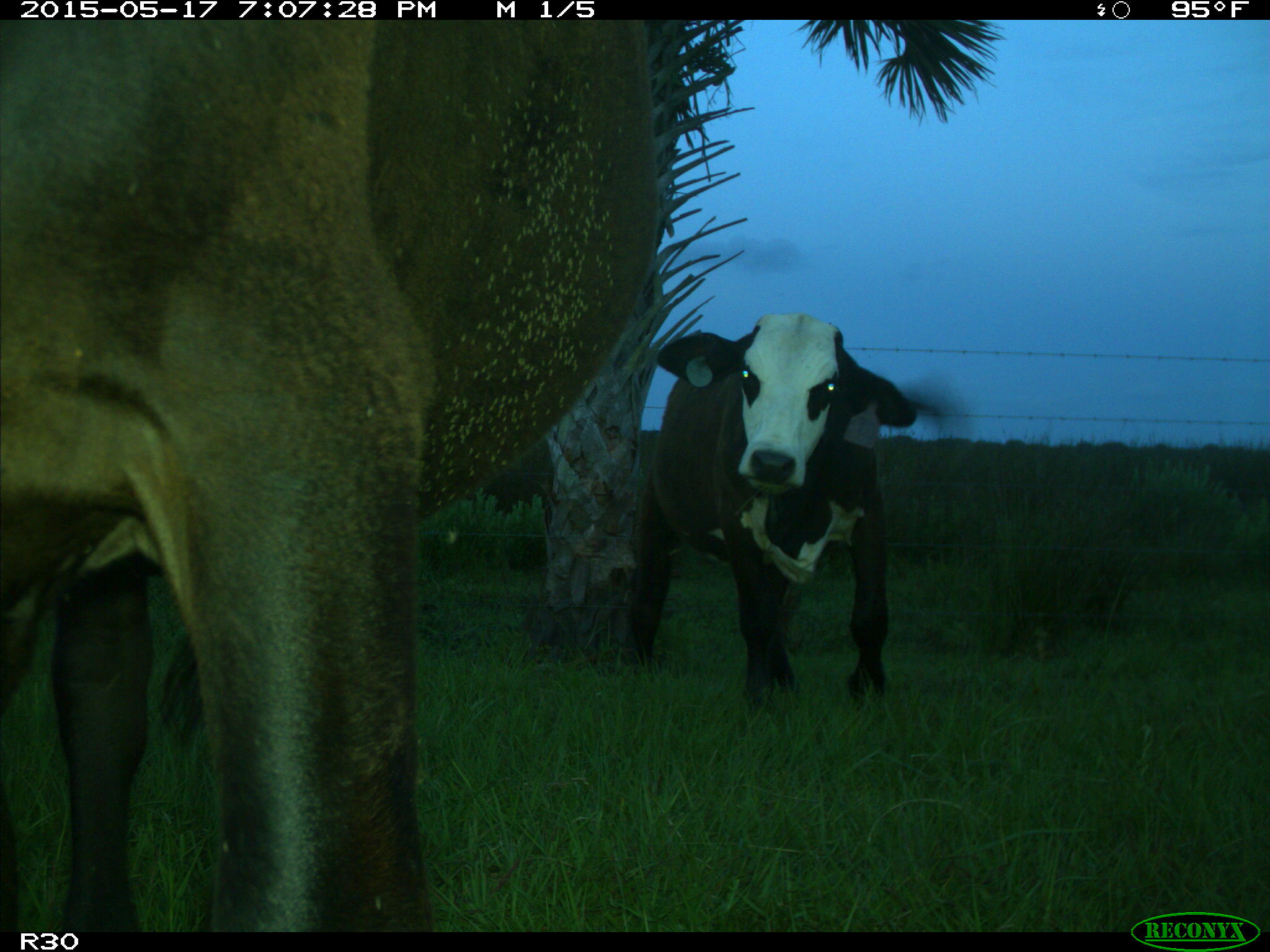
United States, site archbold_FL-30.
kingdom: Animalia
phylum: Chordata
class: Mammalia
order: Artiodactyla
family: Bovidae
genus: Bos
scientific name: Bos taurus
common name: domestic cow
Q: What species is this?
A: Bos taurus (domestic cow).